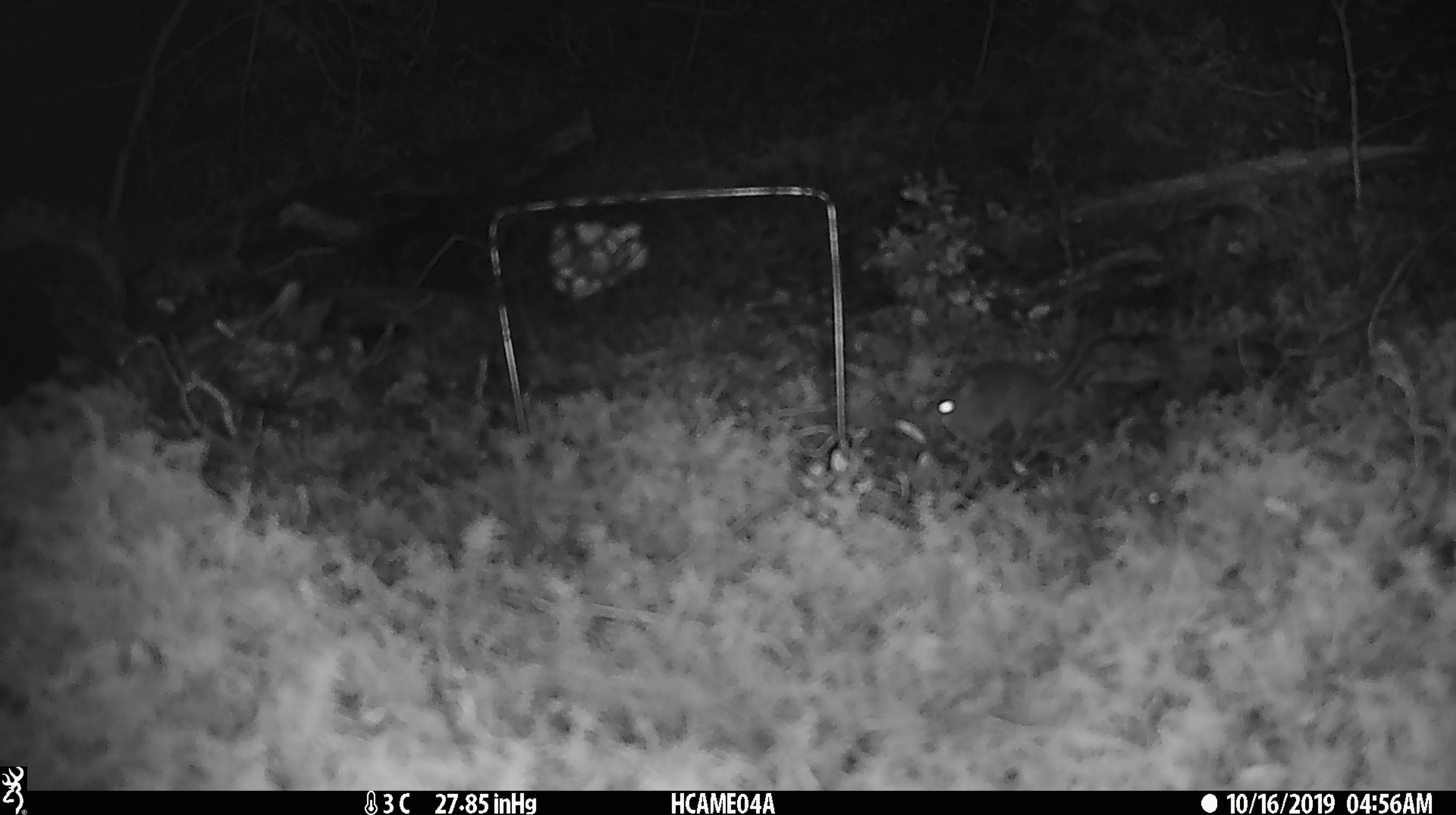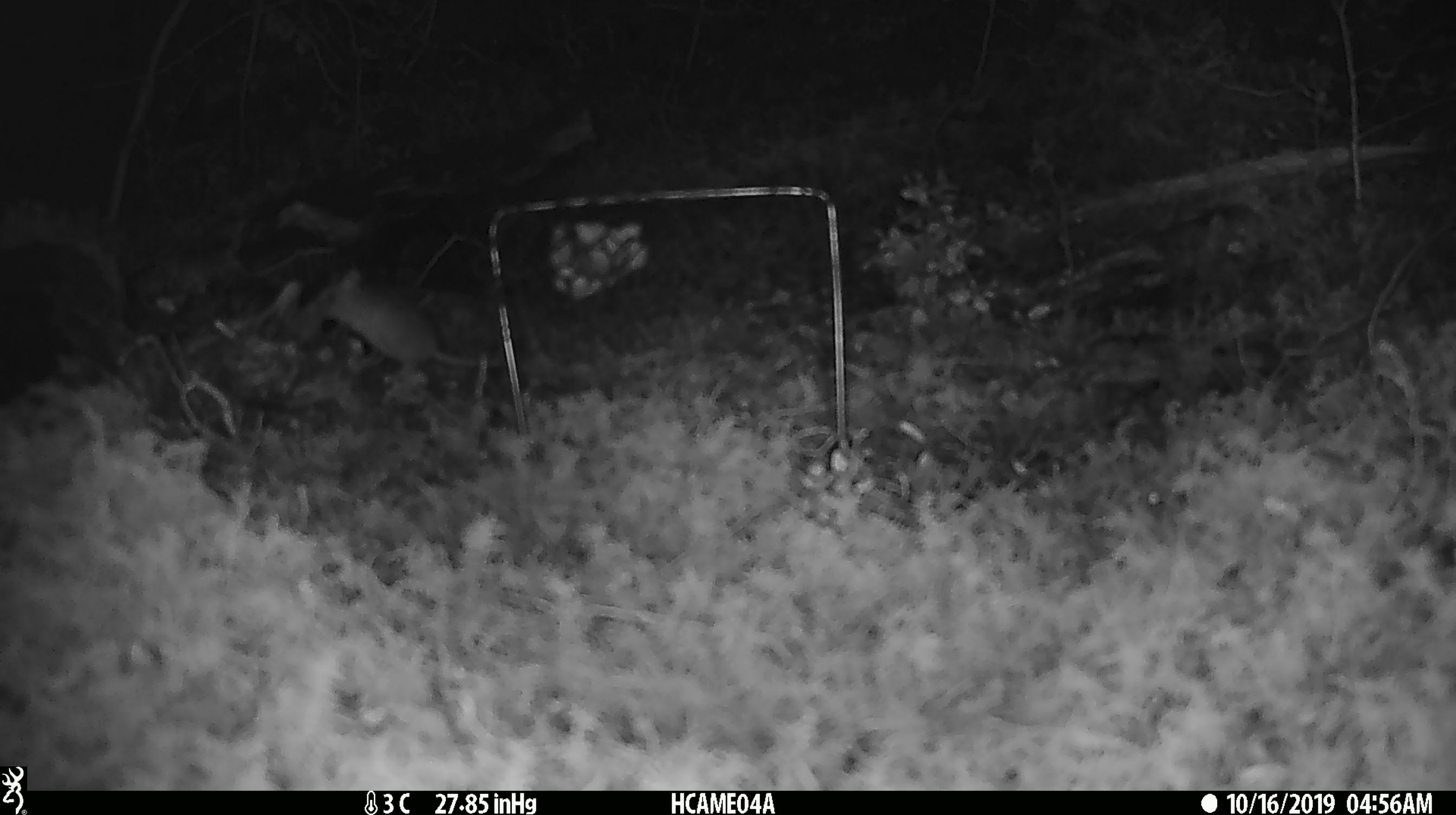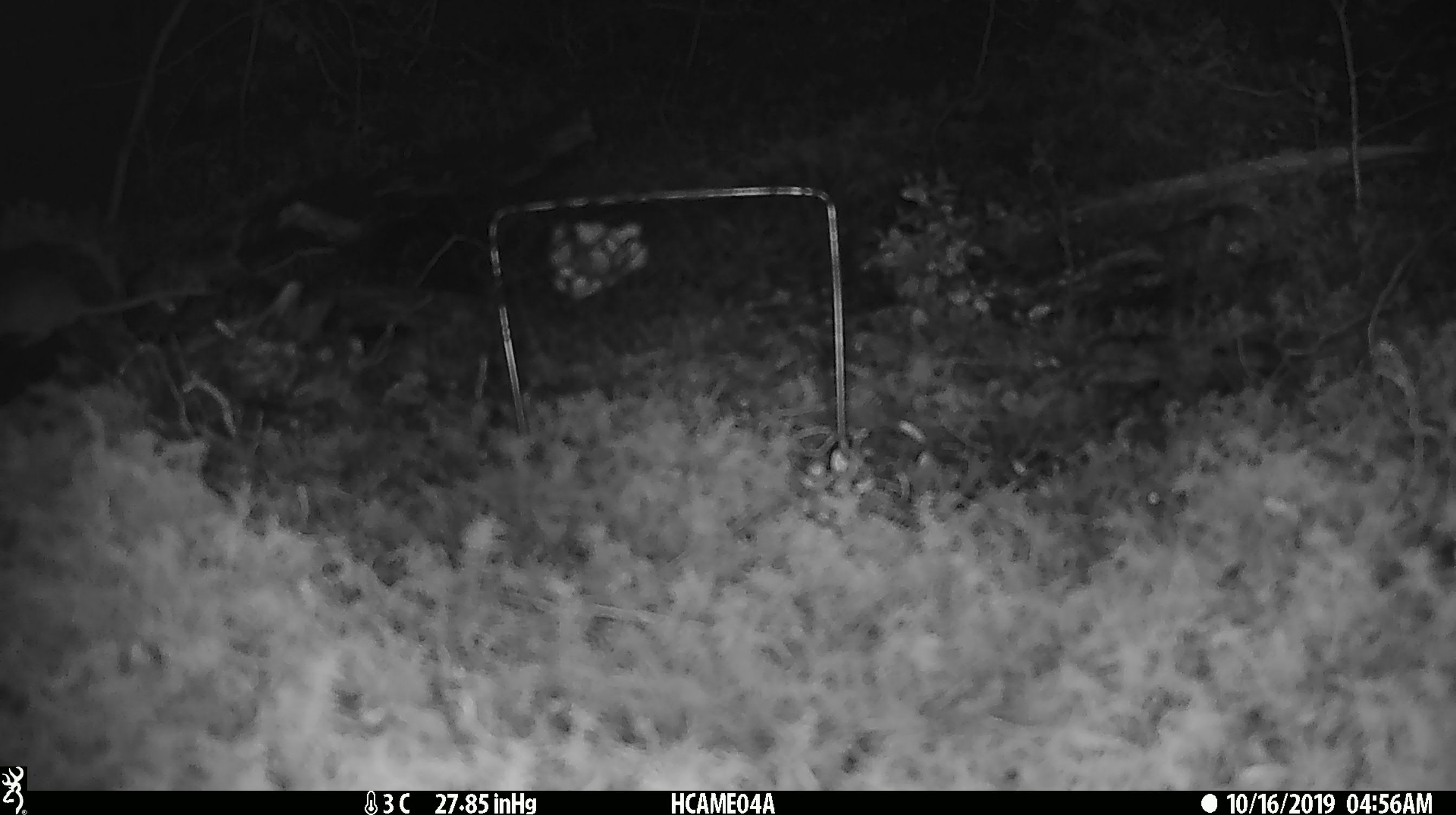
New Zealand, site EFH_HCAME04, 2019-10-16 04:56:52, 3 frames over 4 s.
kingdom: Animalia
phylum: Chordata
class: Mammalia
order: Rodentia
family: Muridae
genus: Mus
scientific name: Mus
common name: mouse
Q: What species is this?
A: Mouse (Mus).